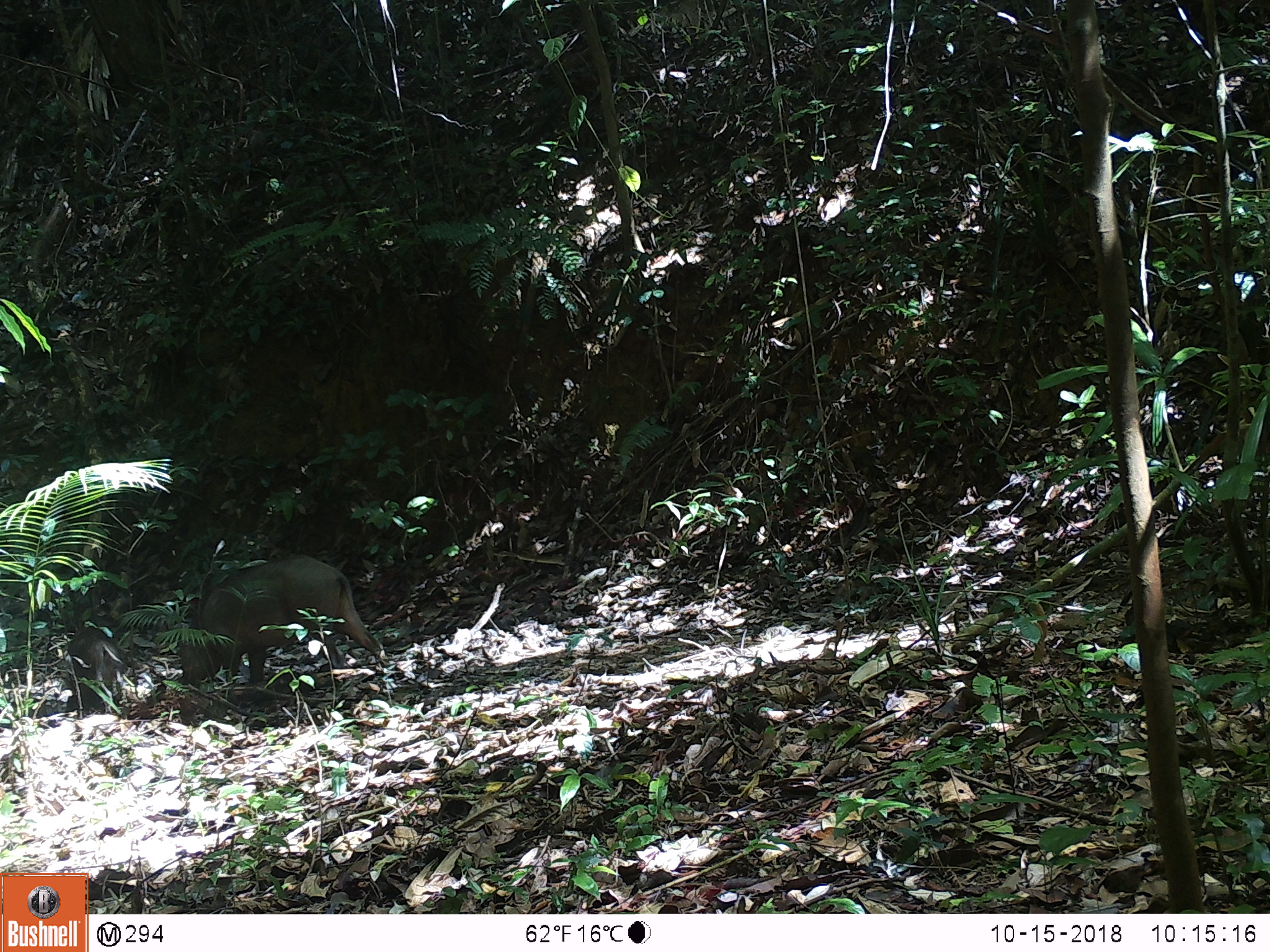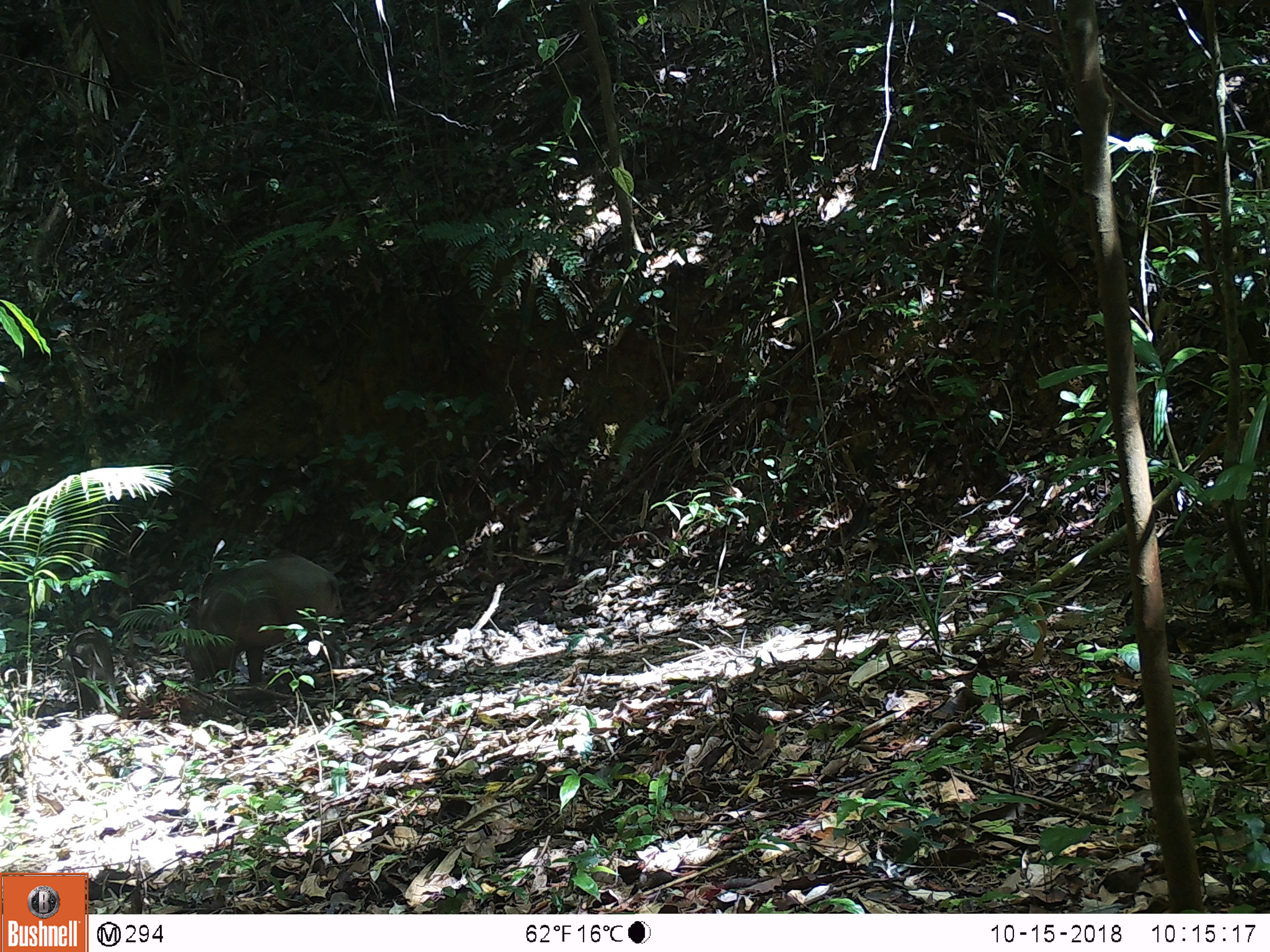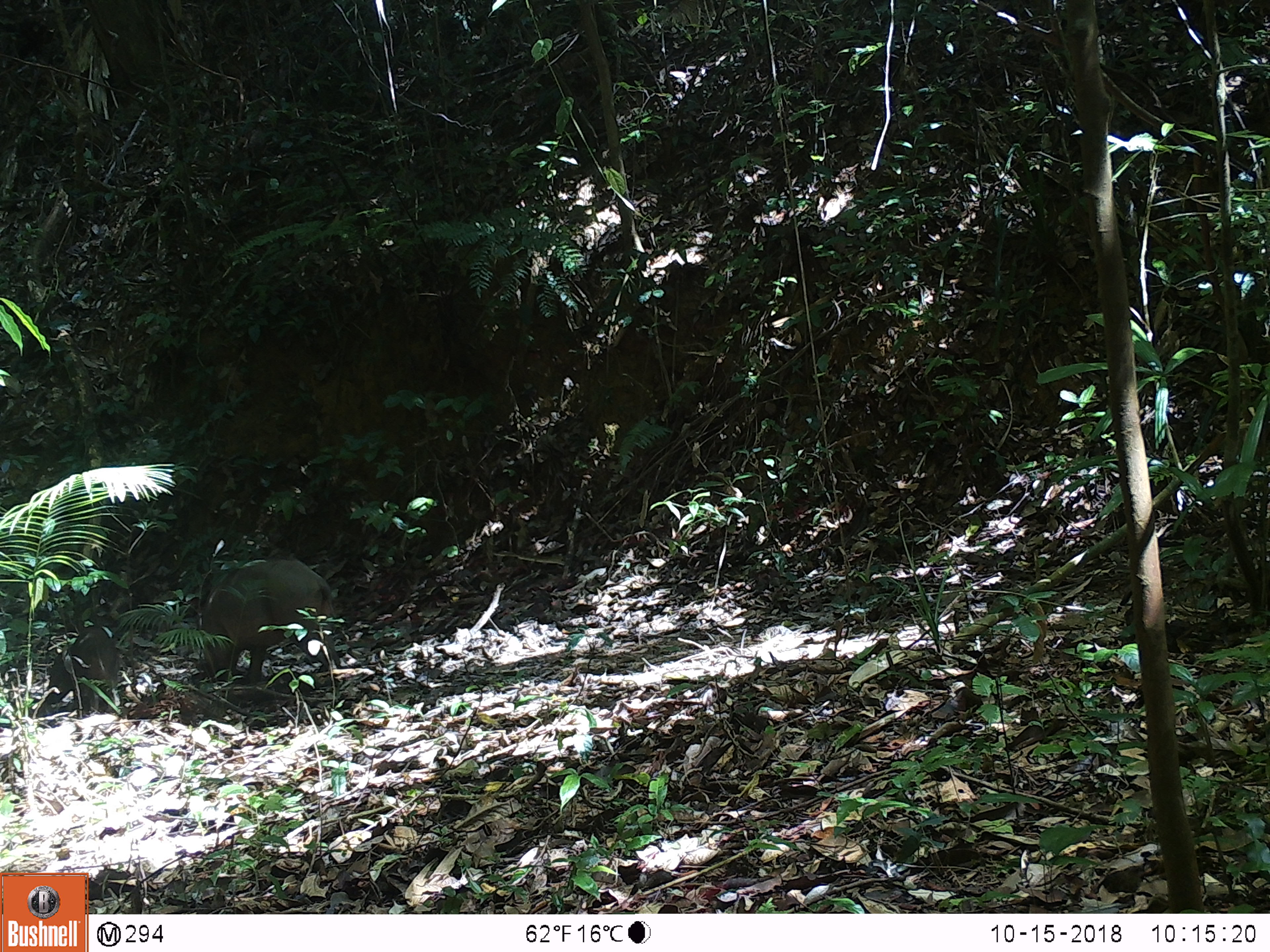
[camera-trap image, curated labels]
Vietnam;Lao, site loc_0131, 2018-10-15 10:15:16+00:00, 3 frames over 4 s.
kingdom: Animalia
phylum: Chordata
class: Mammalia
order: Artiodactyla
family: Suidae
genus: Sus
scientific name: Sus scrofa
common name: eurasian wild pig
Eurasian wild pig (Sus scrofa). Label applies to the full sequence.